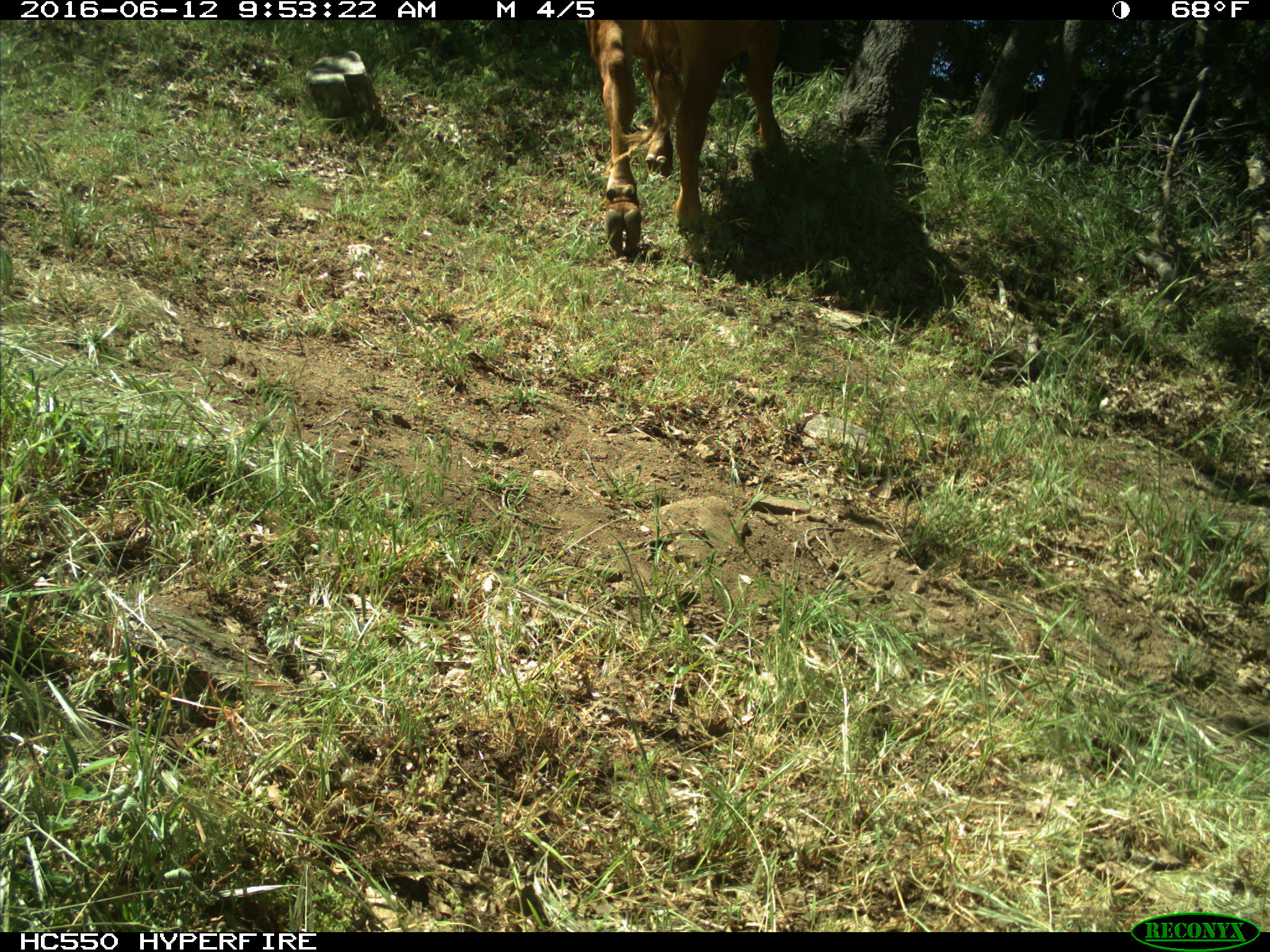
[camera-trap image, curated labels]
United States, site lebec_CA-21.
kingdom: Animalia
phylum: Chordata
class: Mammalia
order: Artiodactyla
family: Bovidae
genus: Bos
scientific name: Bos taurus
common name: domestic cow